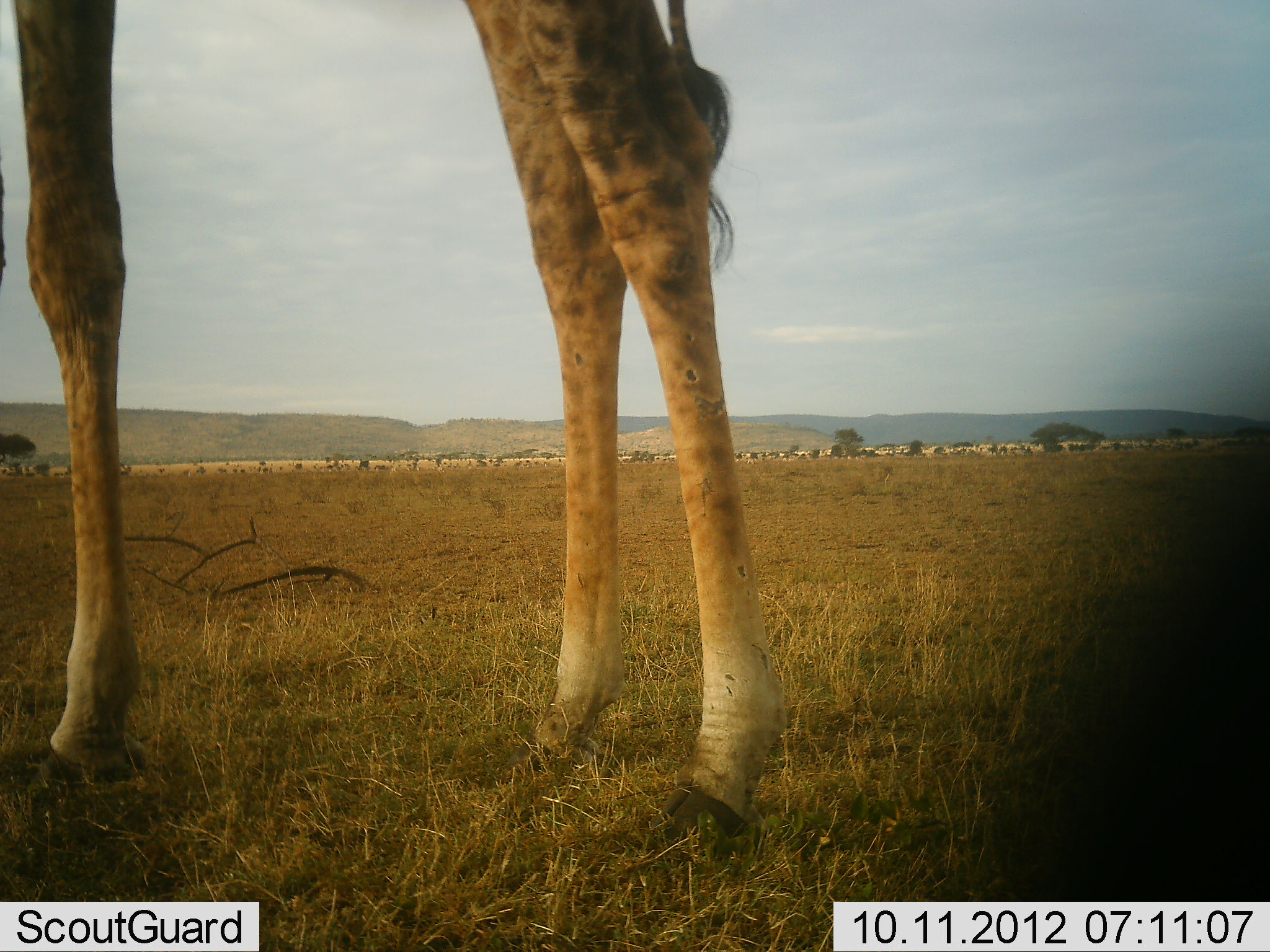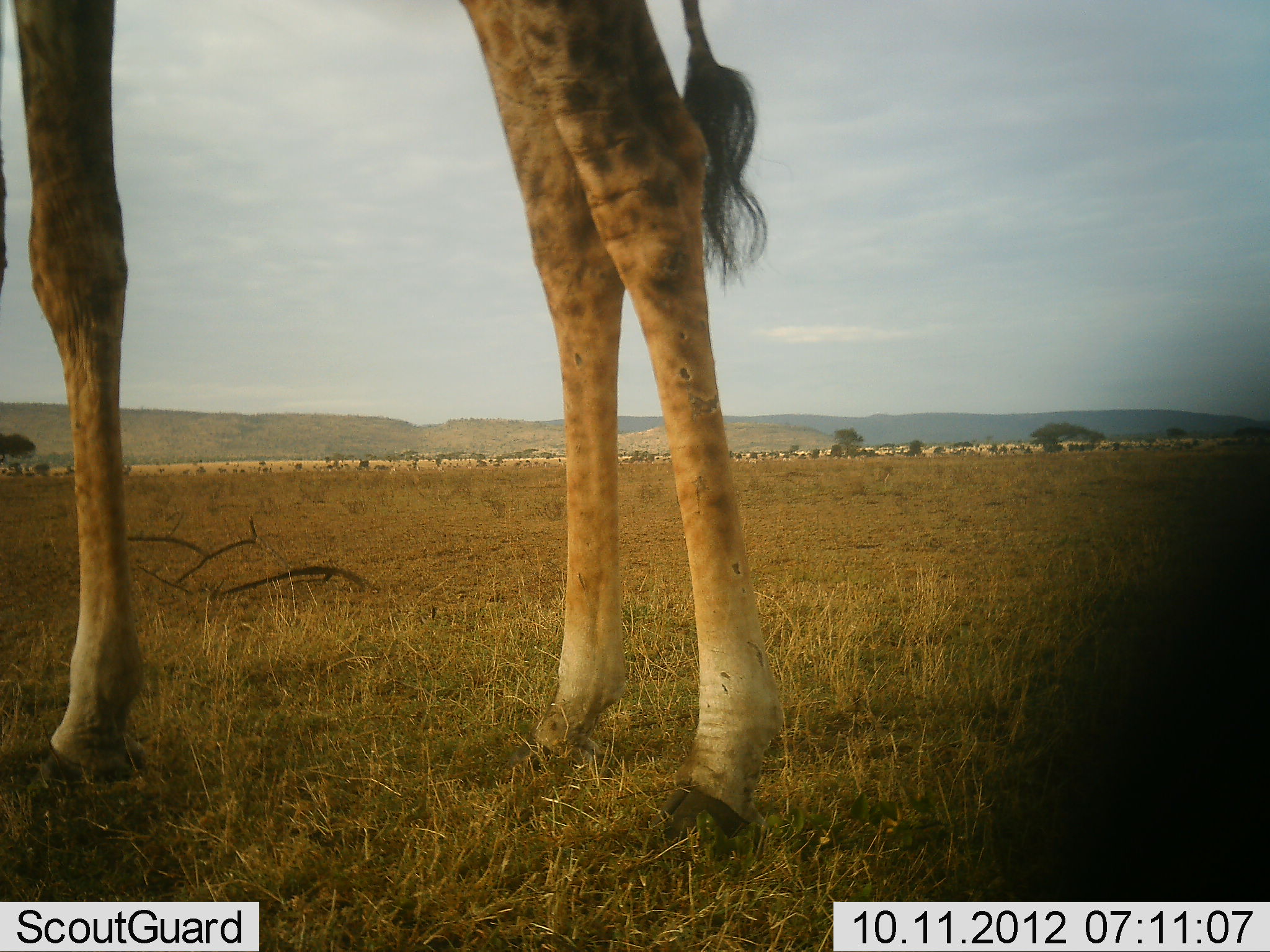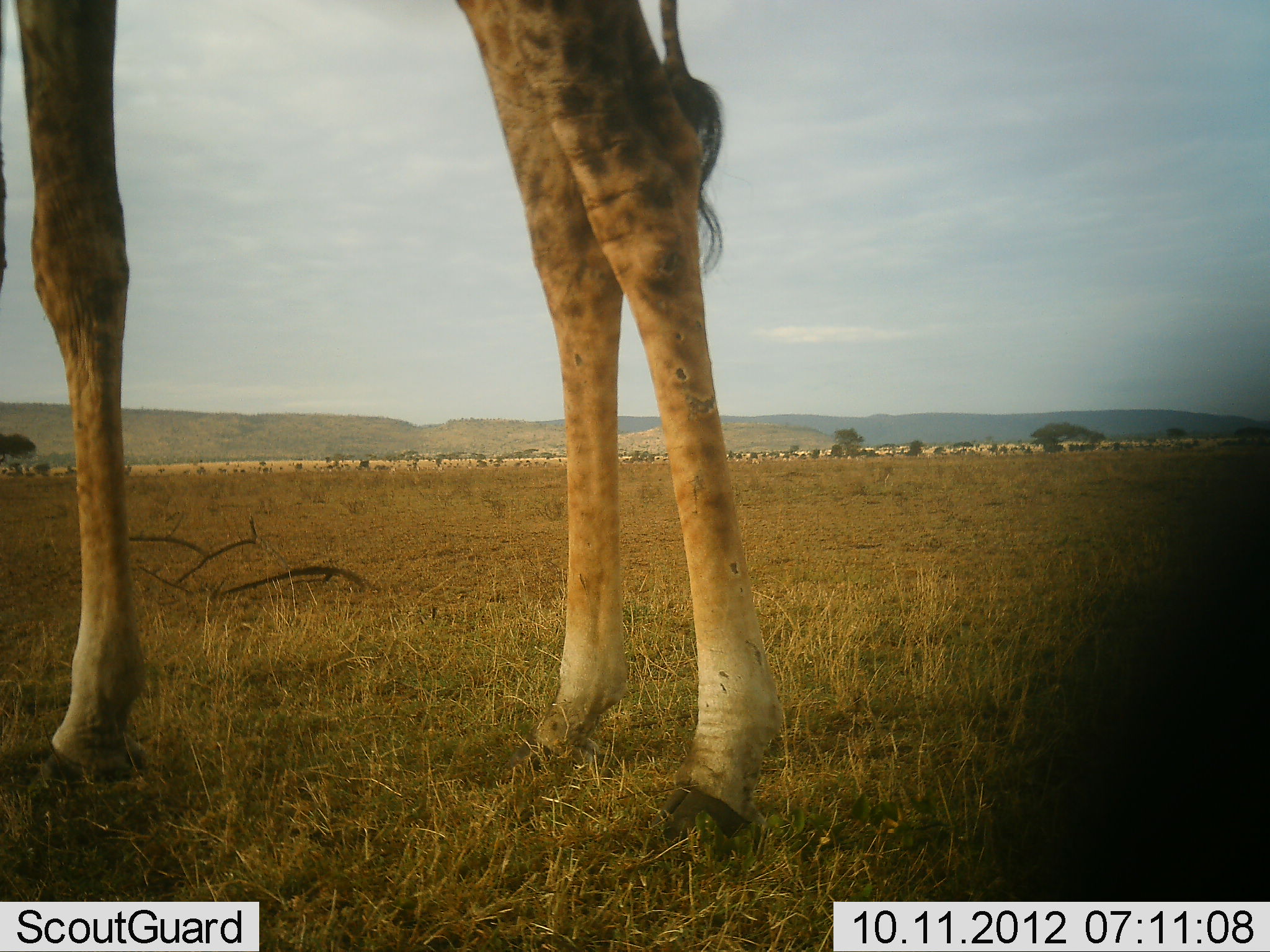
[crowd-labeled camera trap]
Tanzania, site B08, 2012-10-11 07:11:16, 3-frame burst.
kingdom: Animalia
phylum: Chordata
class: Mammalia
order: Artiodactyla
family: Giraffidae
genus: Giraffa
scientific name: Giraffa camelopardalis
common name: giraffe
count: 1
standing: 100%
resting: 0%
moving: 0%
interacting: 0%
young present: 0%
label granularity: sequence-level